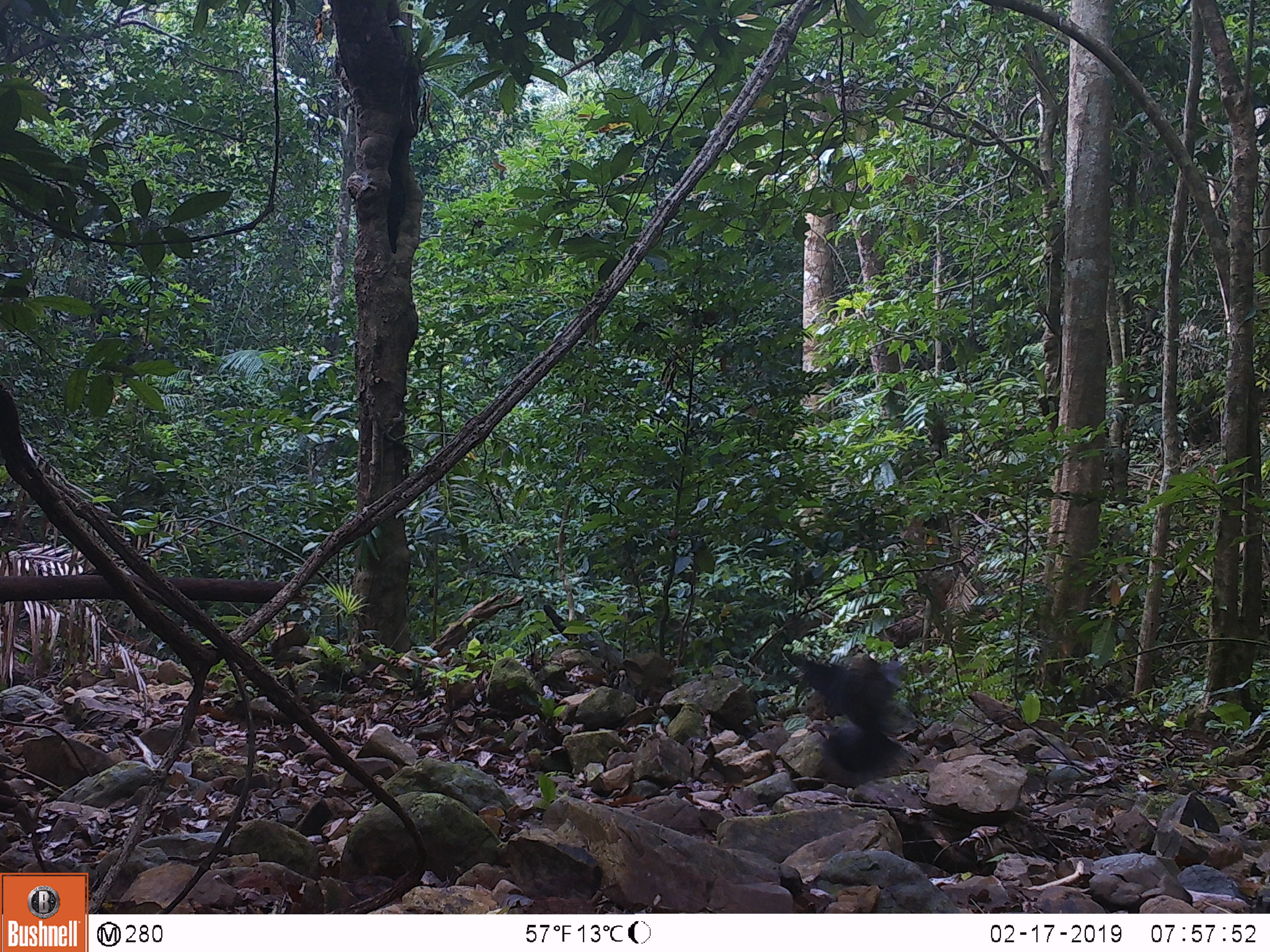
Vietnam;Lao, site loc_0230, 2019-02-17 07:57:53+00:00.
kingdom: Animalia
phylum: Chordata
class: Aves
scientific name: Aves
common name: bird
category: unidentified bird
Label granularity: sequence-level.